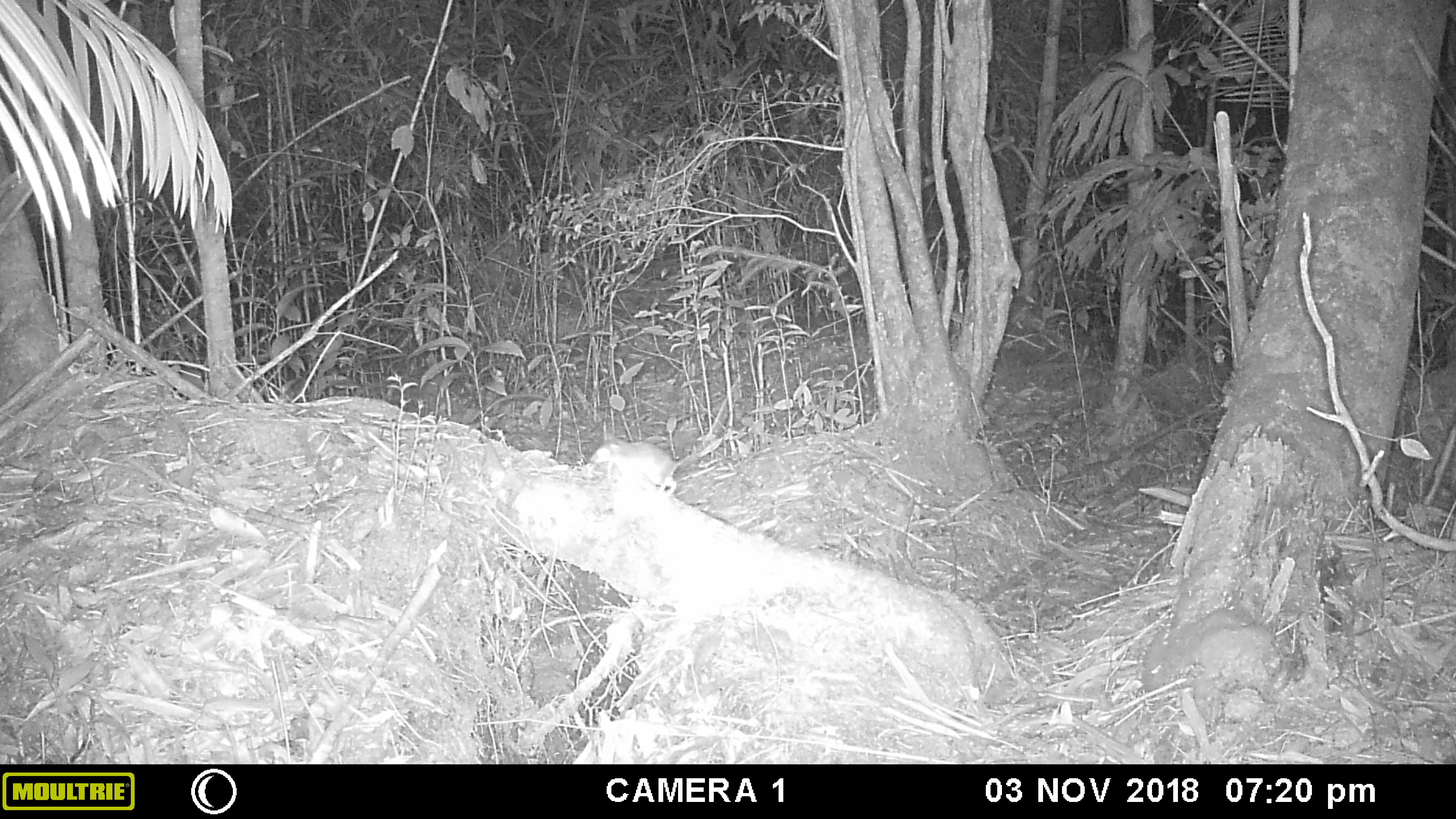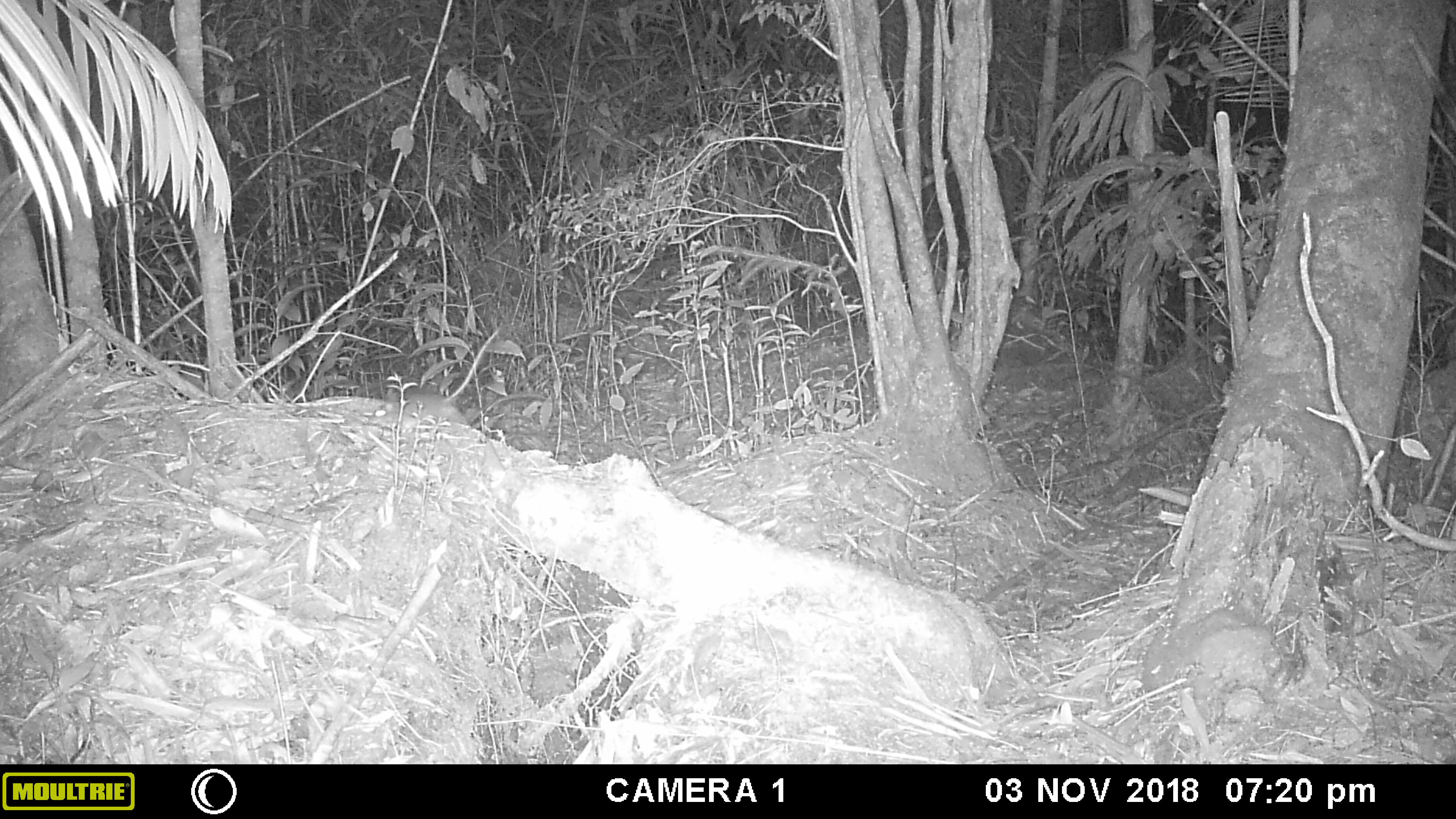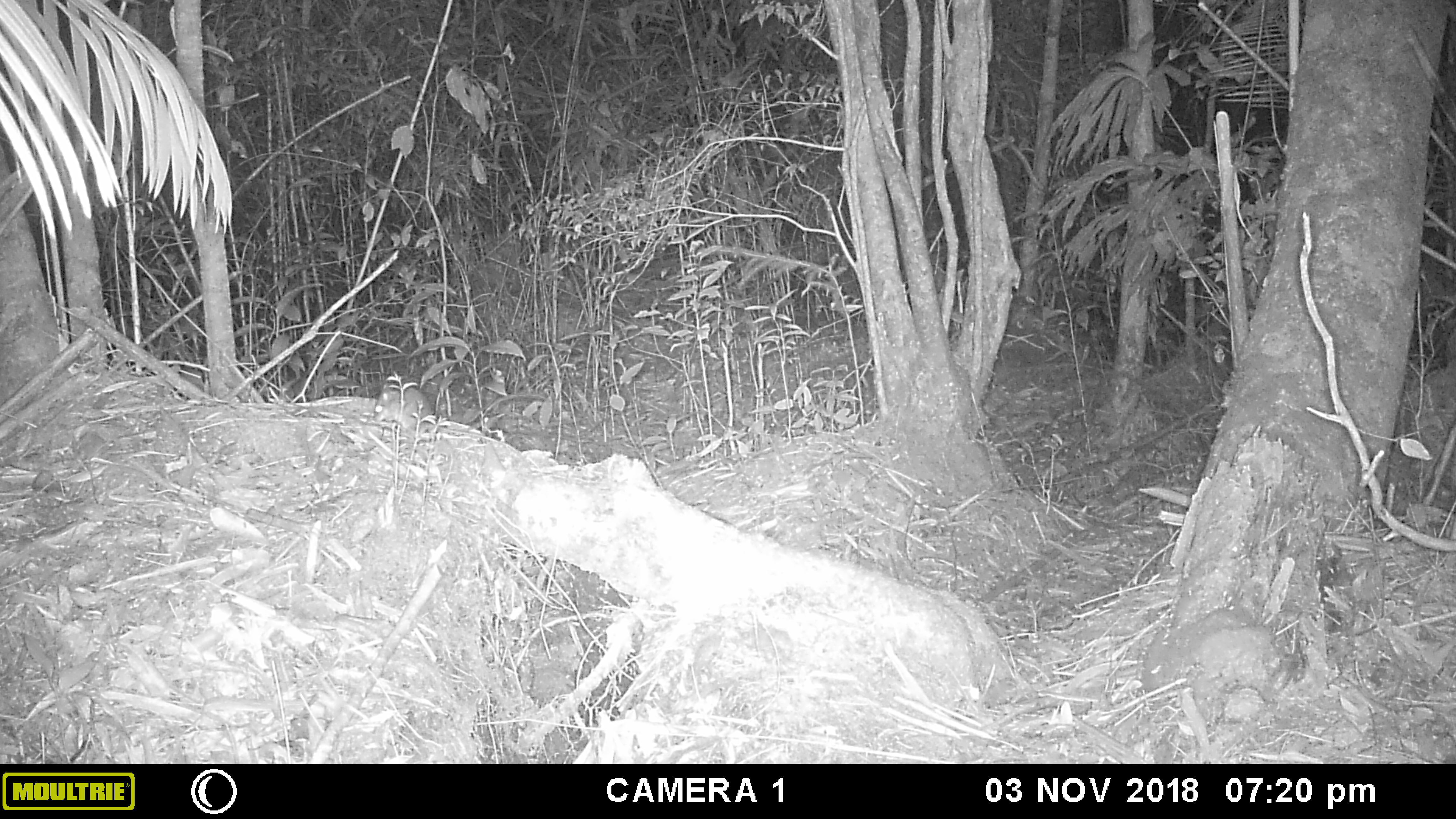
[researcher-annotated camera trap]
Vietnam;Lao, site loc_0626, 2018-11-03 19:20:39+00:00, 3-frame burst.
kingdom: Animalia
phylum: Chordata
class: Mammalia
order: Rodentia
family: Muridae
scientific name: Muridae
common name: old-world mice and rats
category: unidentified murid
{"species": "unidentified murid (old-world mice and rats) (Muridae)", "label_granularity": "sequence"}